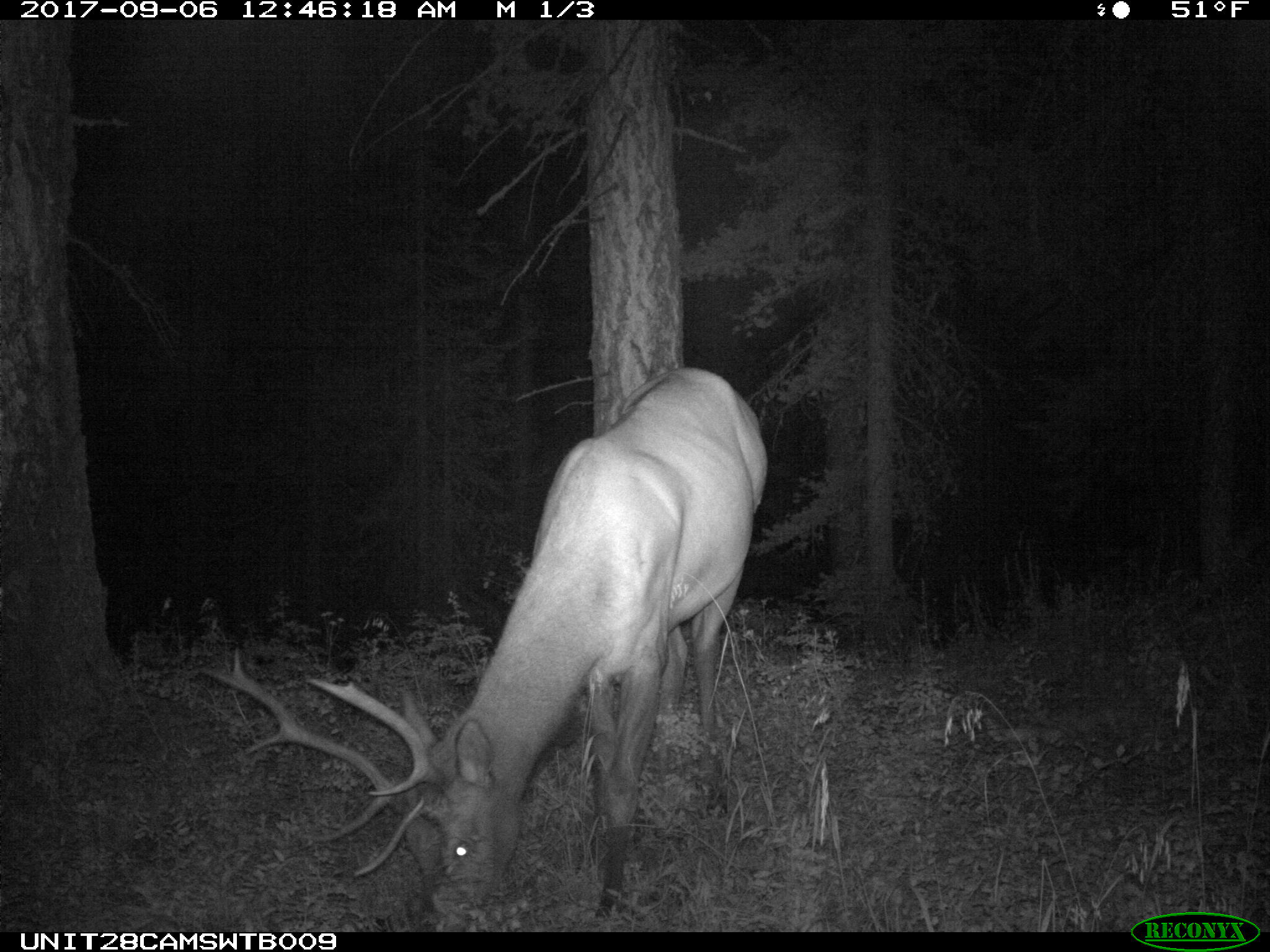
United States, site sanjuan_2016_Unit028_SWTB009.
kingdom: Animalia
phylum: Chordata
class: Mammalia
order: Artiodactyla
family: Cervidae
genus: Cervus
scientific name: Cervus elaphus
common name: red deer